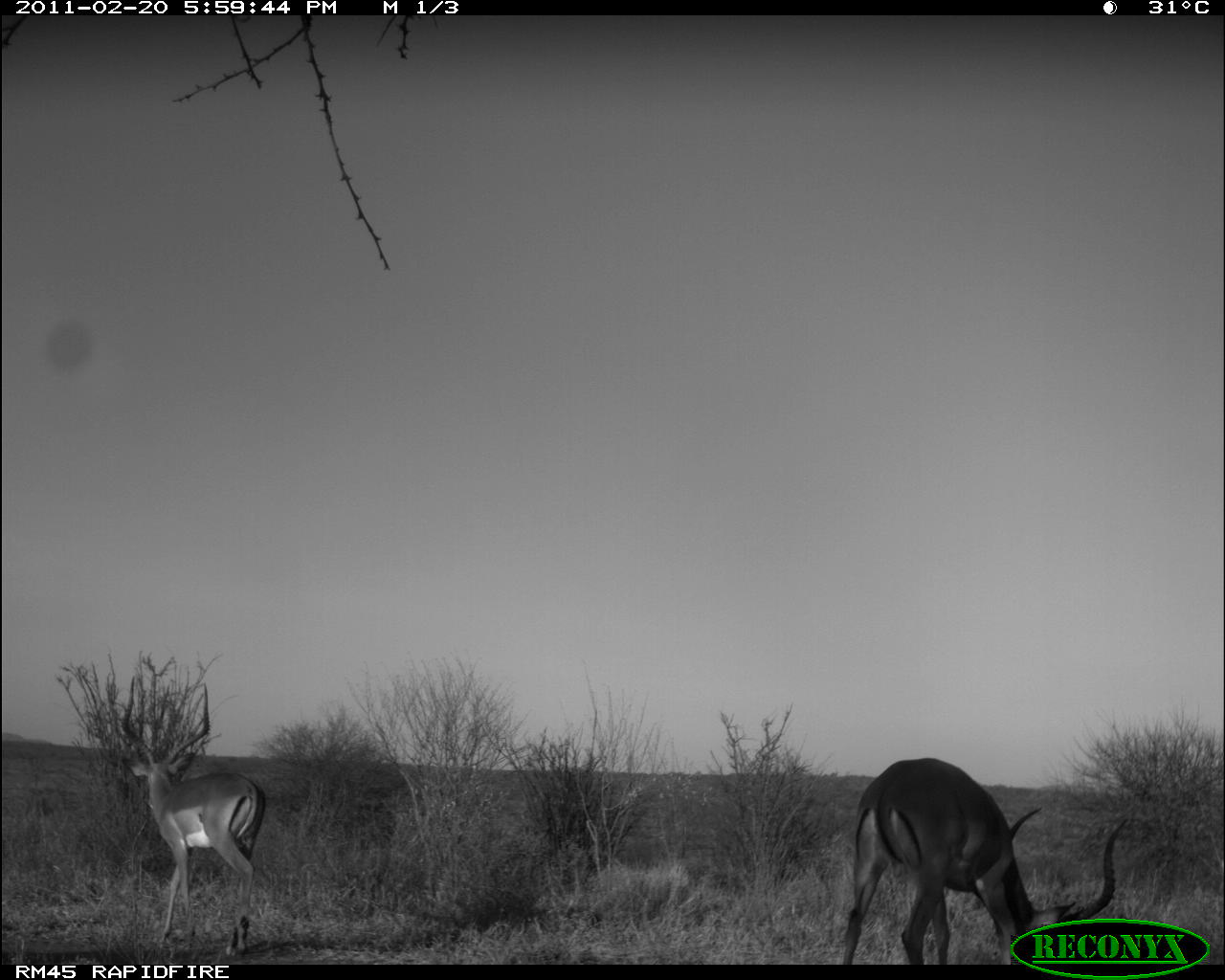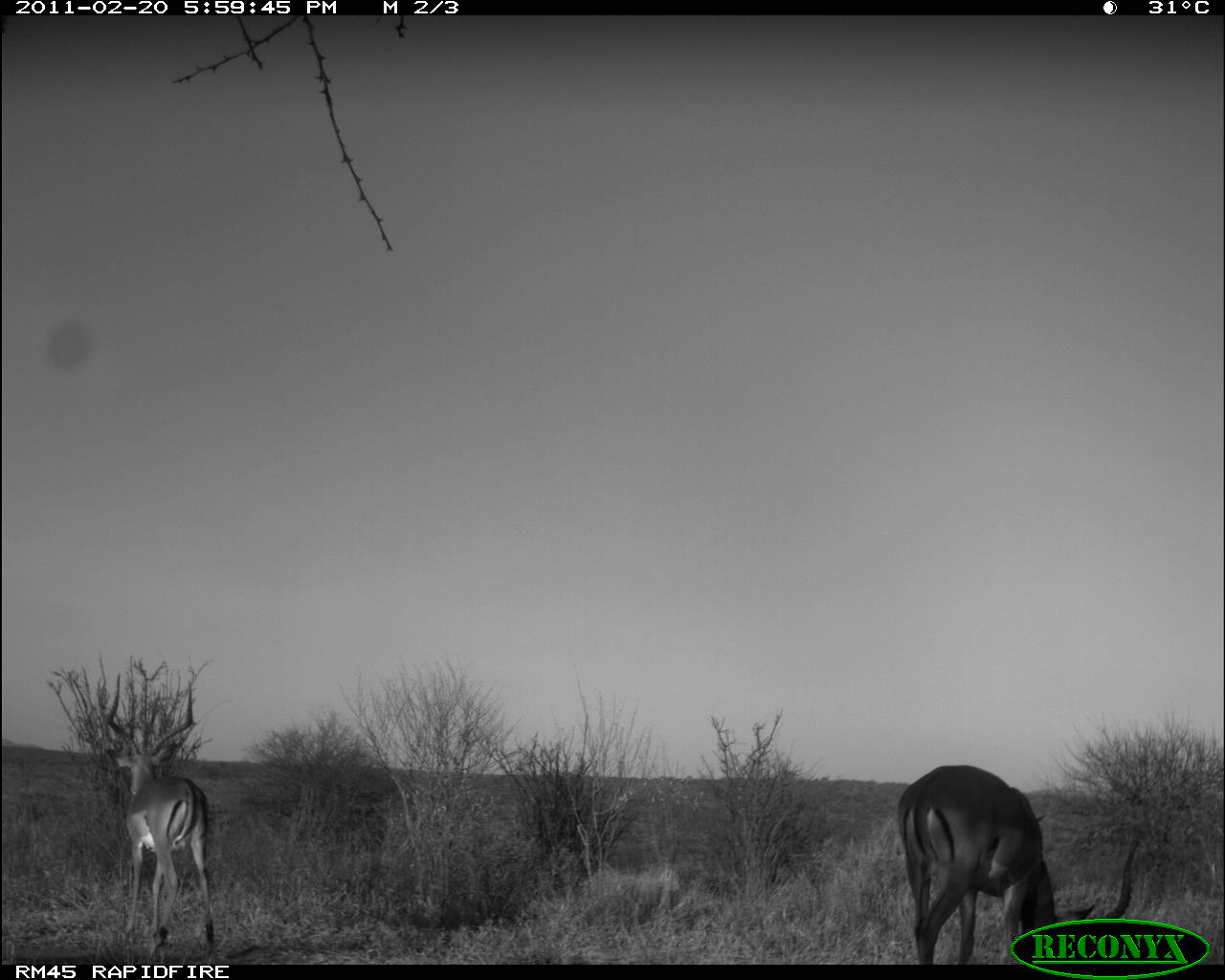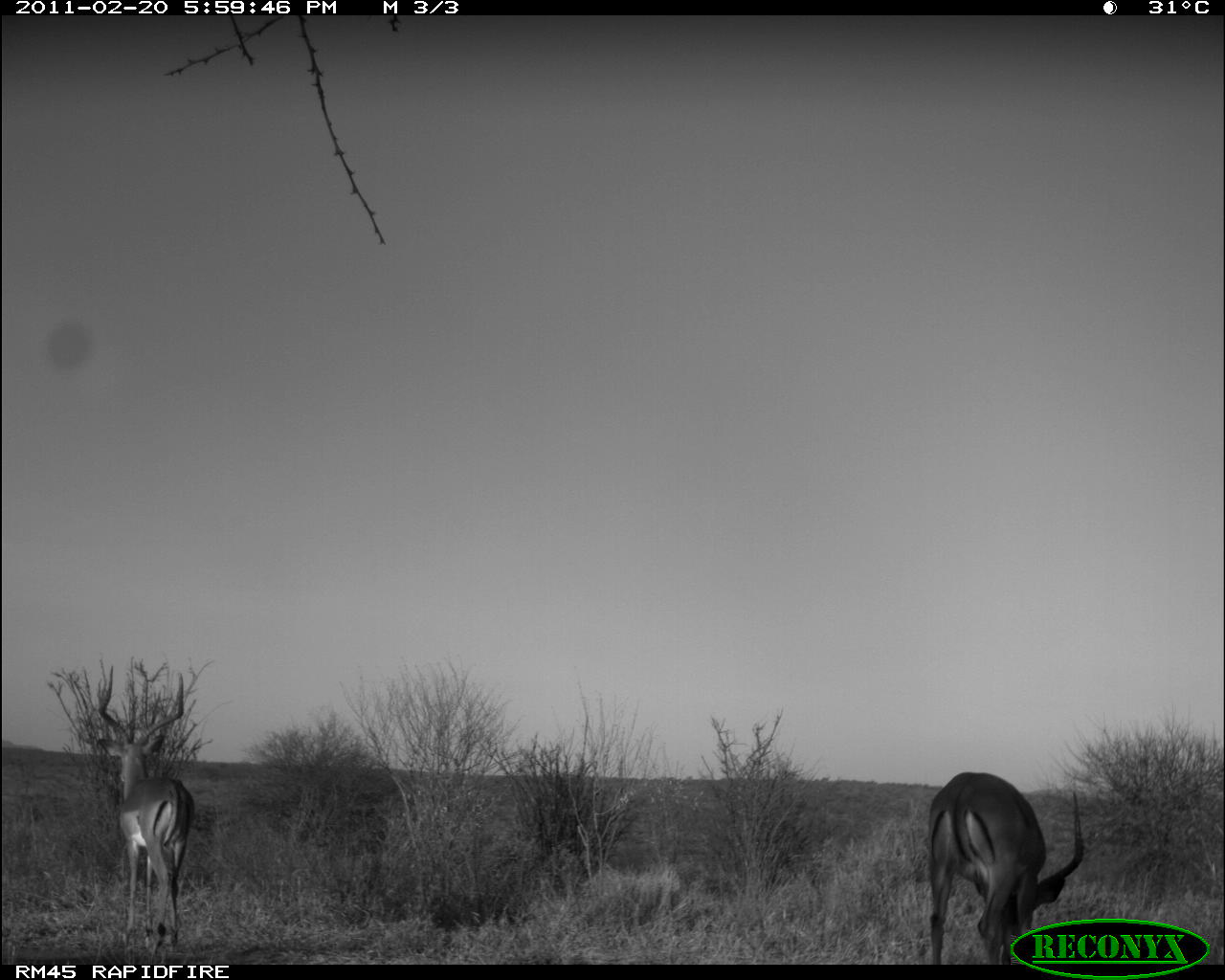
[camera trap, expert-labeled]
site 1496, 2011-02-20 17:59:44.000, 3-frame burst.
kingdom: Animalia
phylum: Chordata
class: Mammalia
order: Artiodactyla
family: Bovidae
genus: Aepyceros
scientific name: Aepyceros melampus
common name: impala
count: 2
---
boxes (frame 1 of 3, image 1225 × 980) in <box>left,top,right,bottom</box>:
aepyceros melampus: <box>838,755,1131,964</box>; <box>115,674,269,962</box>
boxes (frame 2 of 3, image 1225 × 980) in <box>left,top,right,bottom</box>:
aepyceros melampus: <box>896,763,1141,965</box>; <box>104,672,218,956</box>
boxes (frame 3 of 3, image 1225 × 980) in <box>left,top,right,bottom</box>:
aepyceros melampus: <box>928,771,1085,965</box>; <box>97,664,196,965</box>